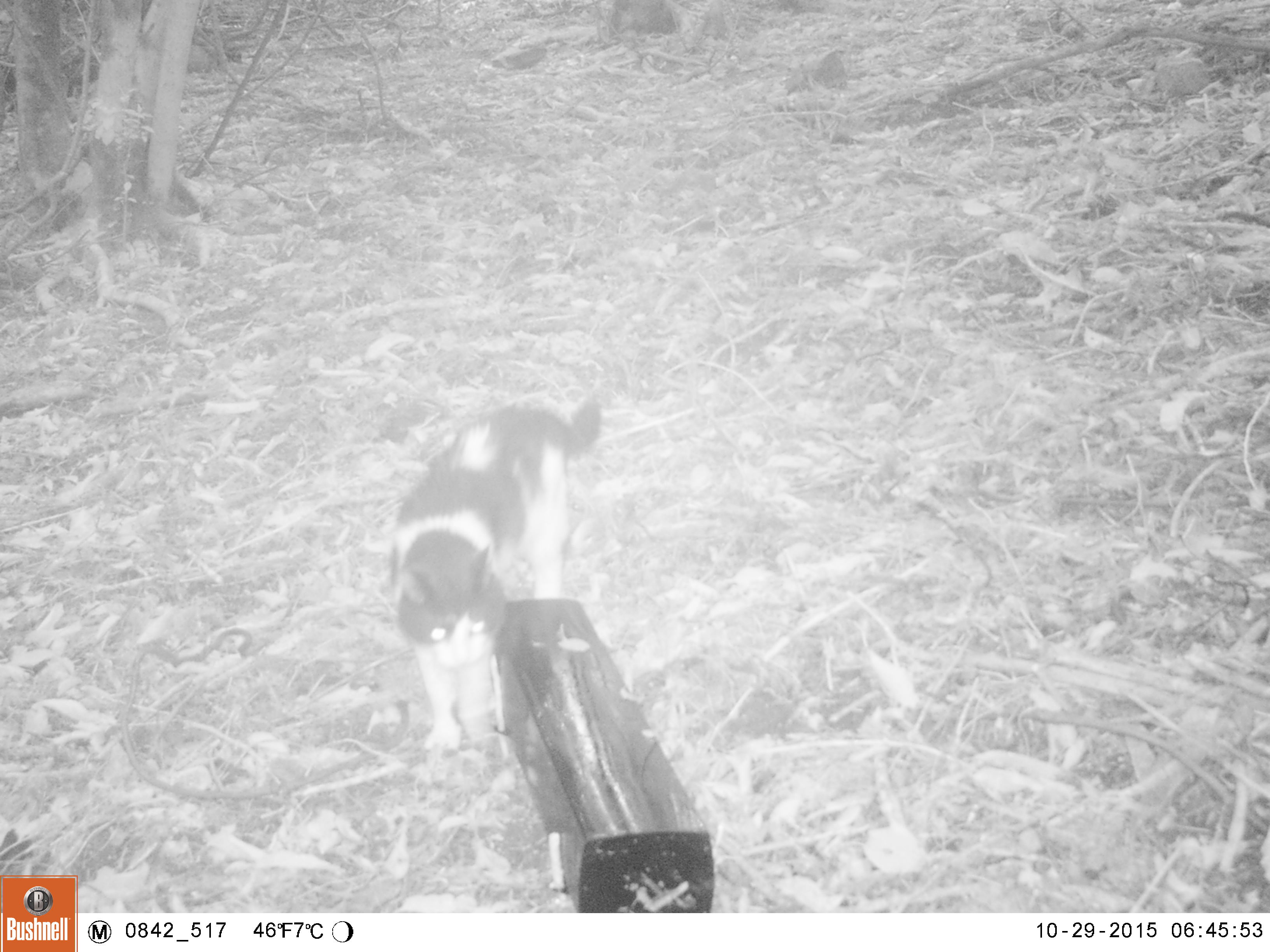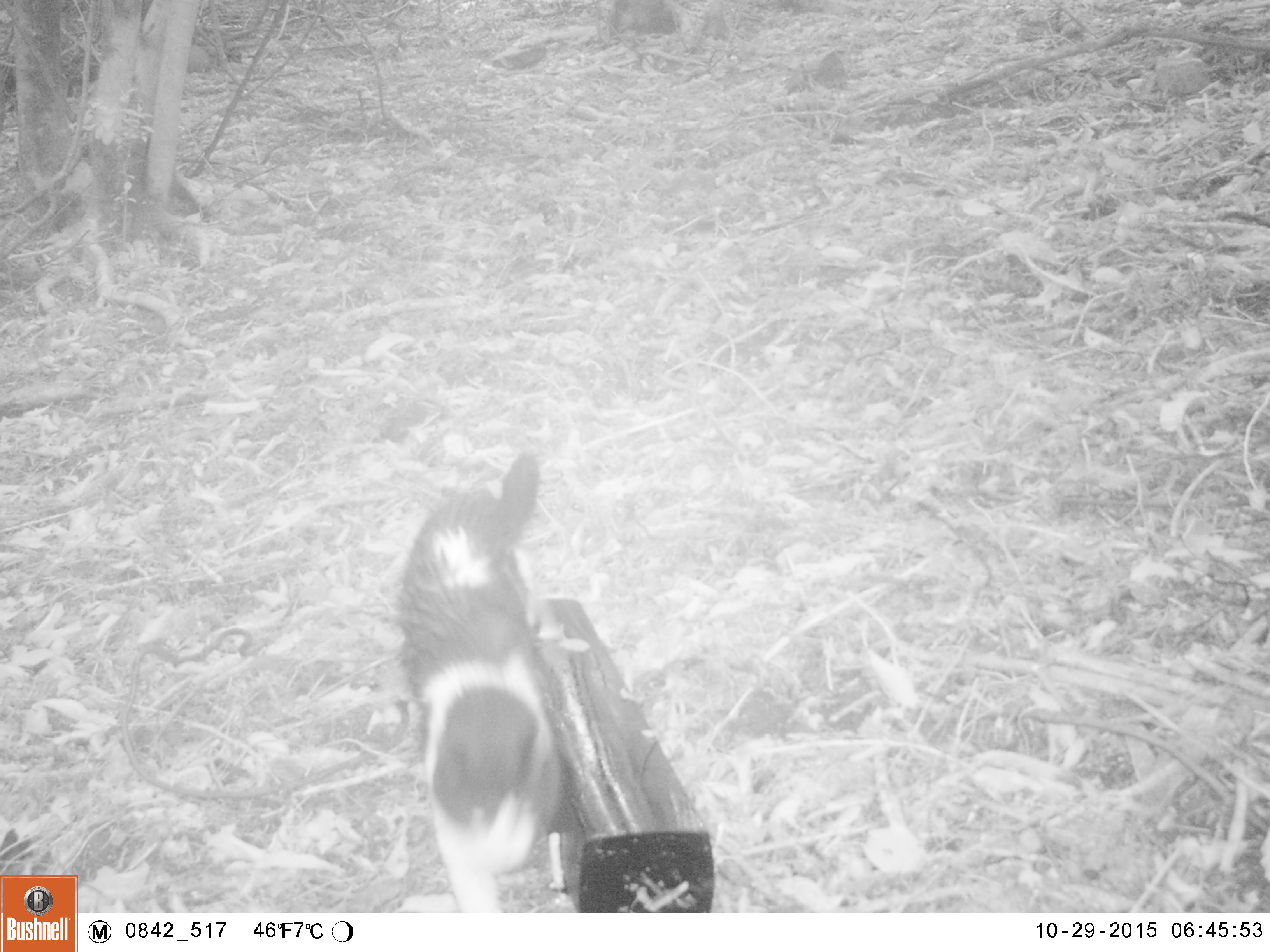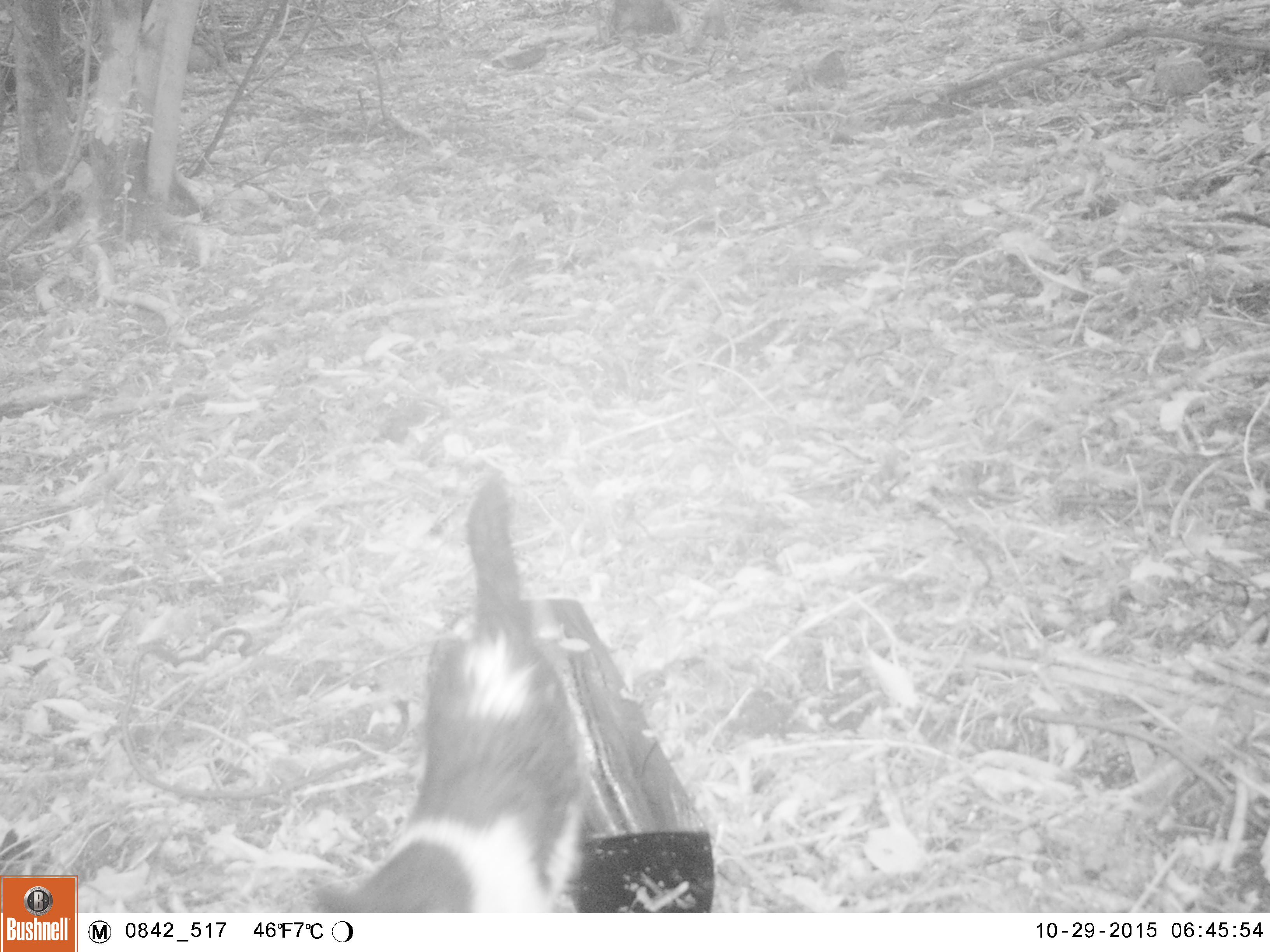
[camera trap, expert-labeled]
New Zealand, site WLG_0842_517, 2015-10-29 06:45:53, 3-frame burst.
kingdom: Animalia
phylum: Chordata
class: Mammalia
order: Carnivora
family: Felidae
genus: Felis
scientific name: Felis catus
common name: domestic cat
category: cat